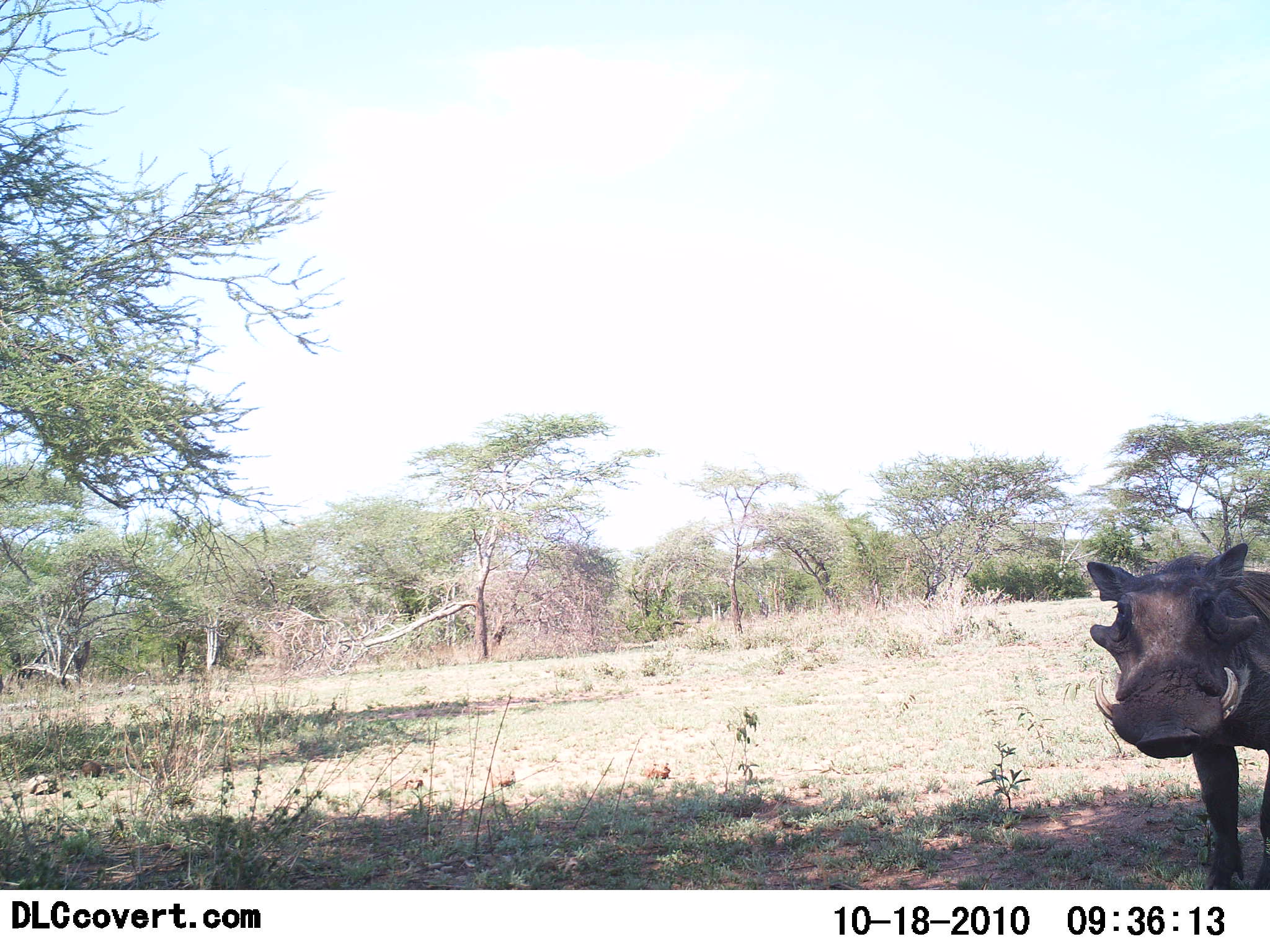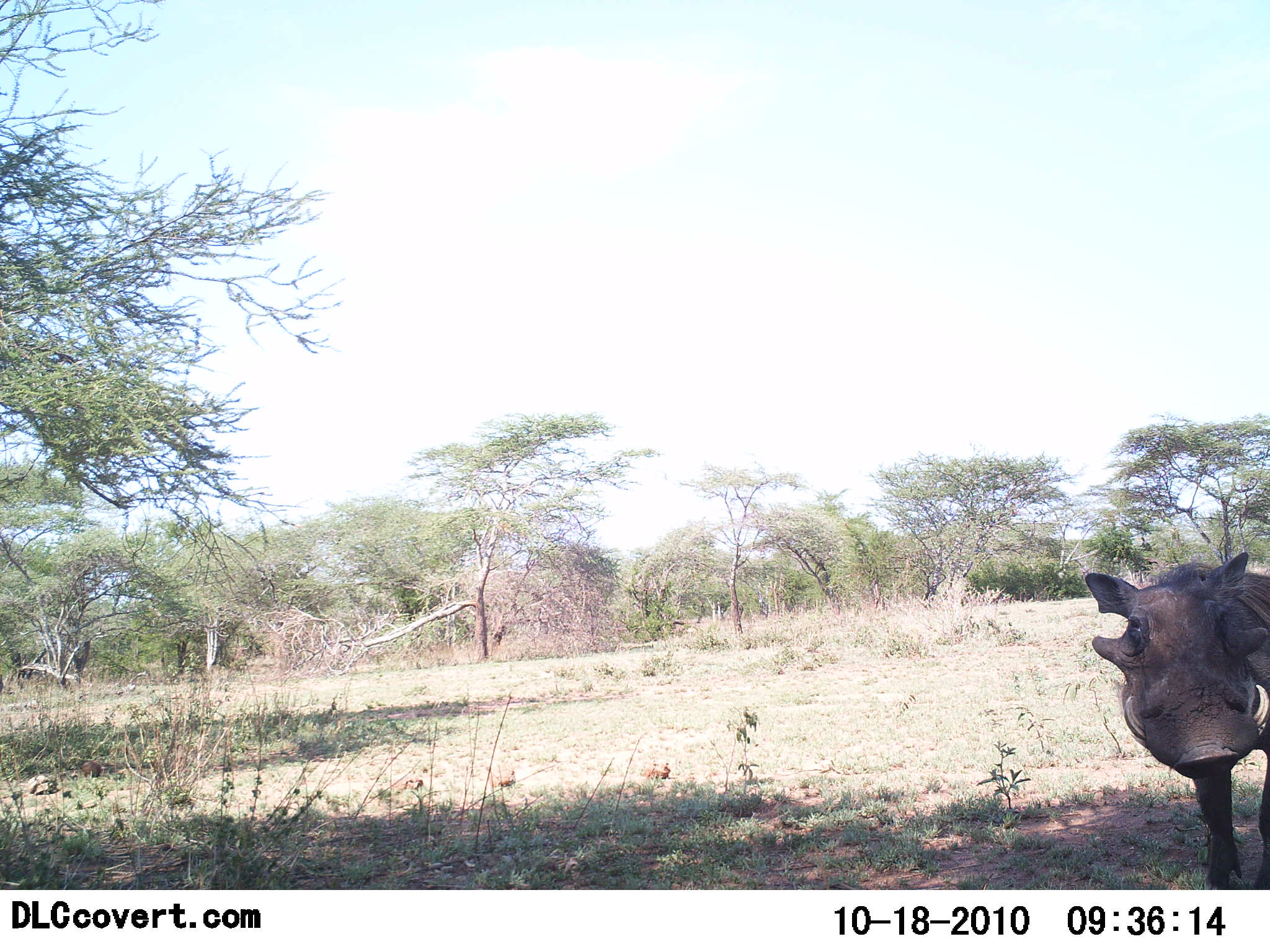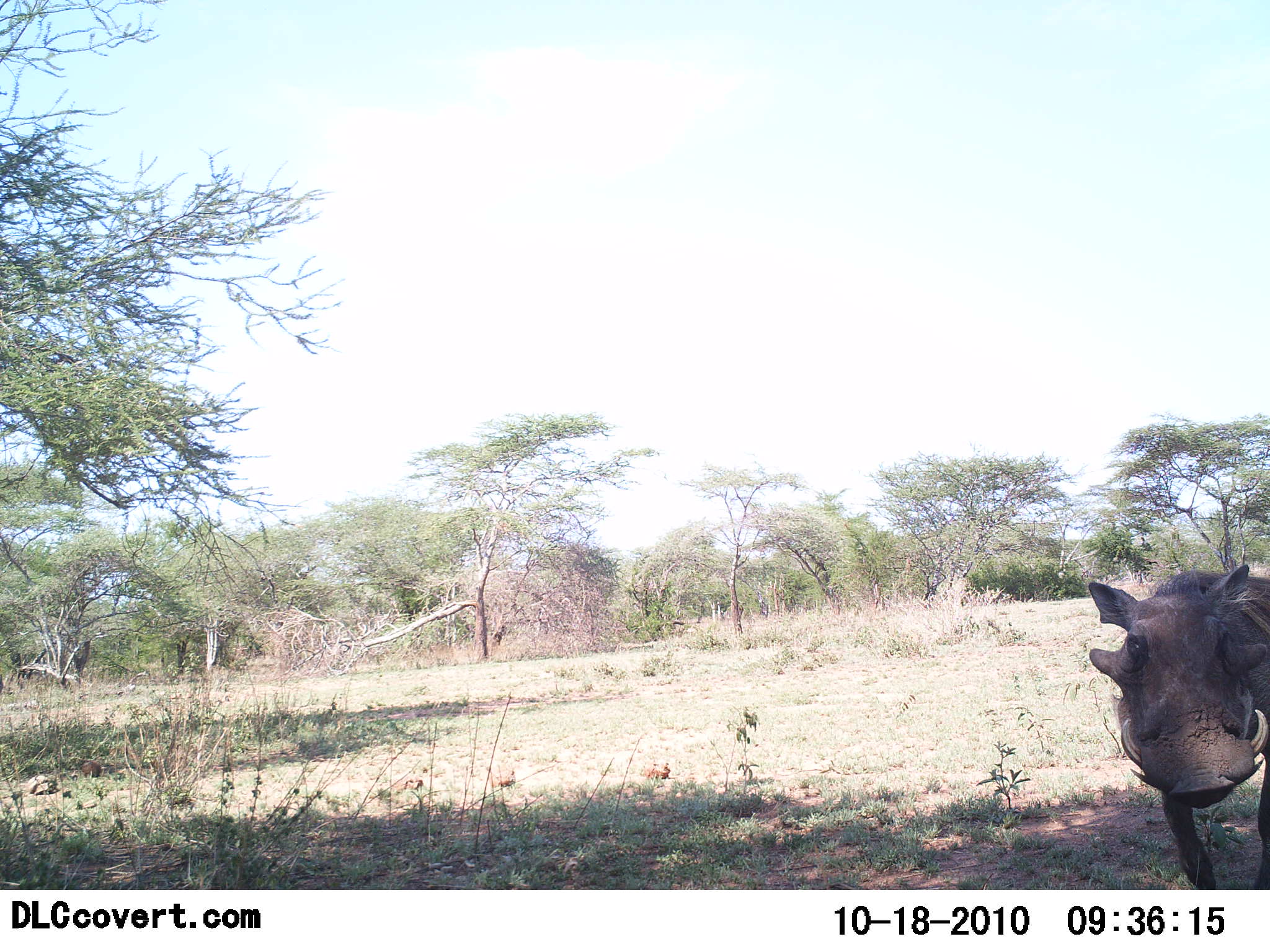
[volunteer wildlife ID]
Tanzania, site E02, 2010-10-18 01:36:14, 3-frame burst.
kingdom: Animalia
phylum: Chordata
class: Mammalia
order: Artiodactyla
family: Suidae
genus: Phacochoerus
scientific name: Phacochoerus africanus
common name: warthog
Warthog (Phacochoerus africanus), count 1. Behavior (volunteer vote fractions): standing 100%, resting 0%, moving 6%, interacting 0%. Young present (vote fraction): 0%. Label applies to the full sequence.